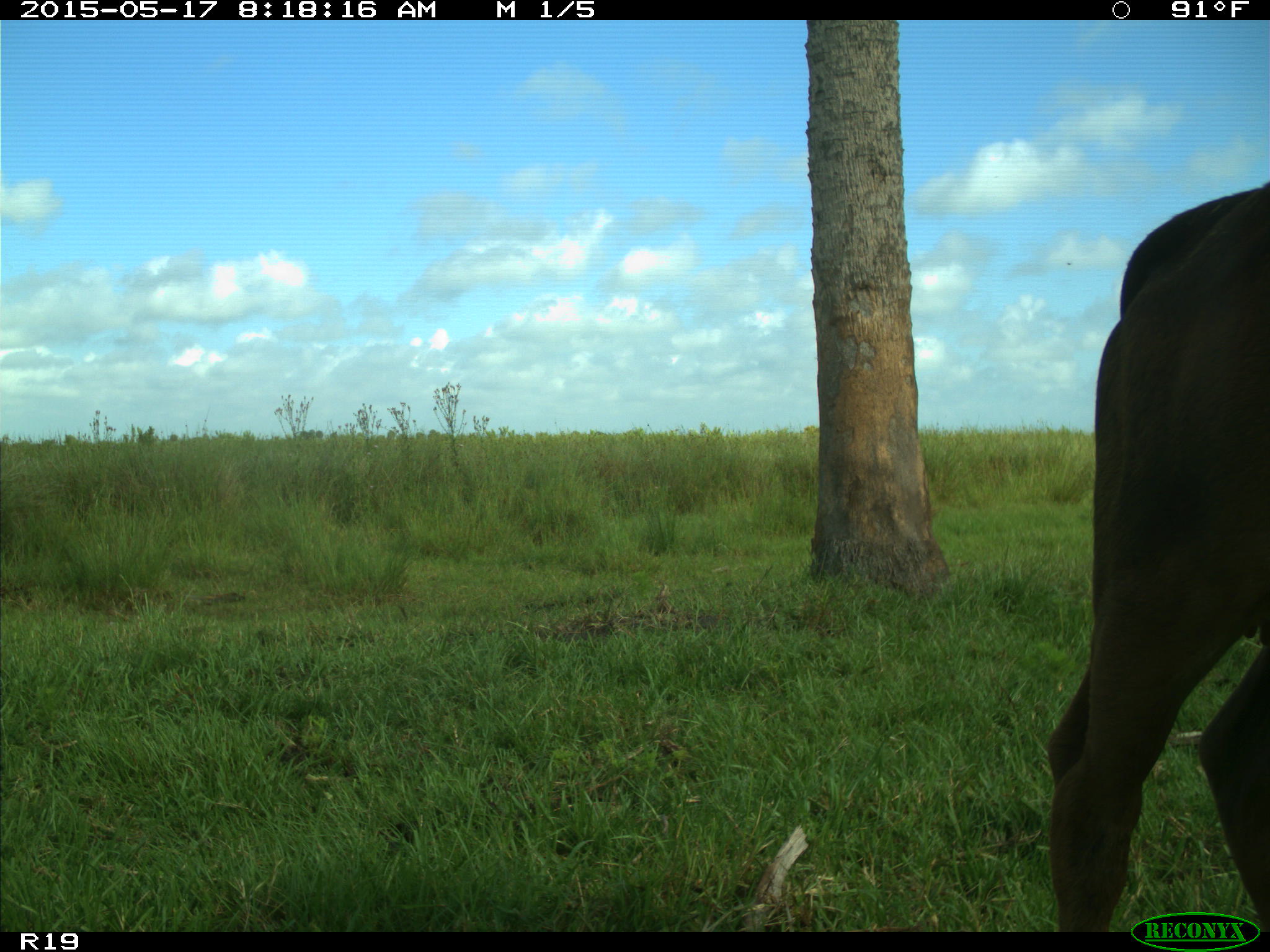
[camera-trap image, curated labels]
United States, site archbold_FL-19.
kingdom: Animalia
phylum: Chordata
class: Mammalia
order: Artiodactyla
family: Bovidae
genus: Bos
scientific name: Bos taurus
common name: domestic cow